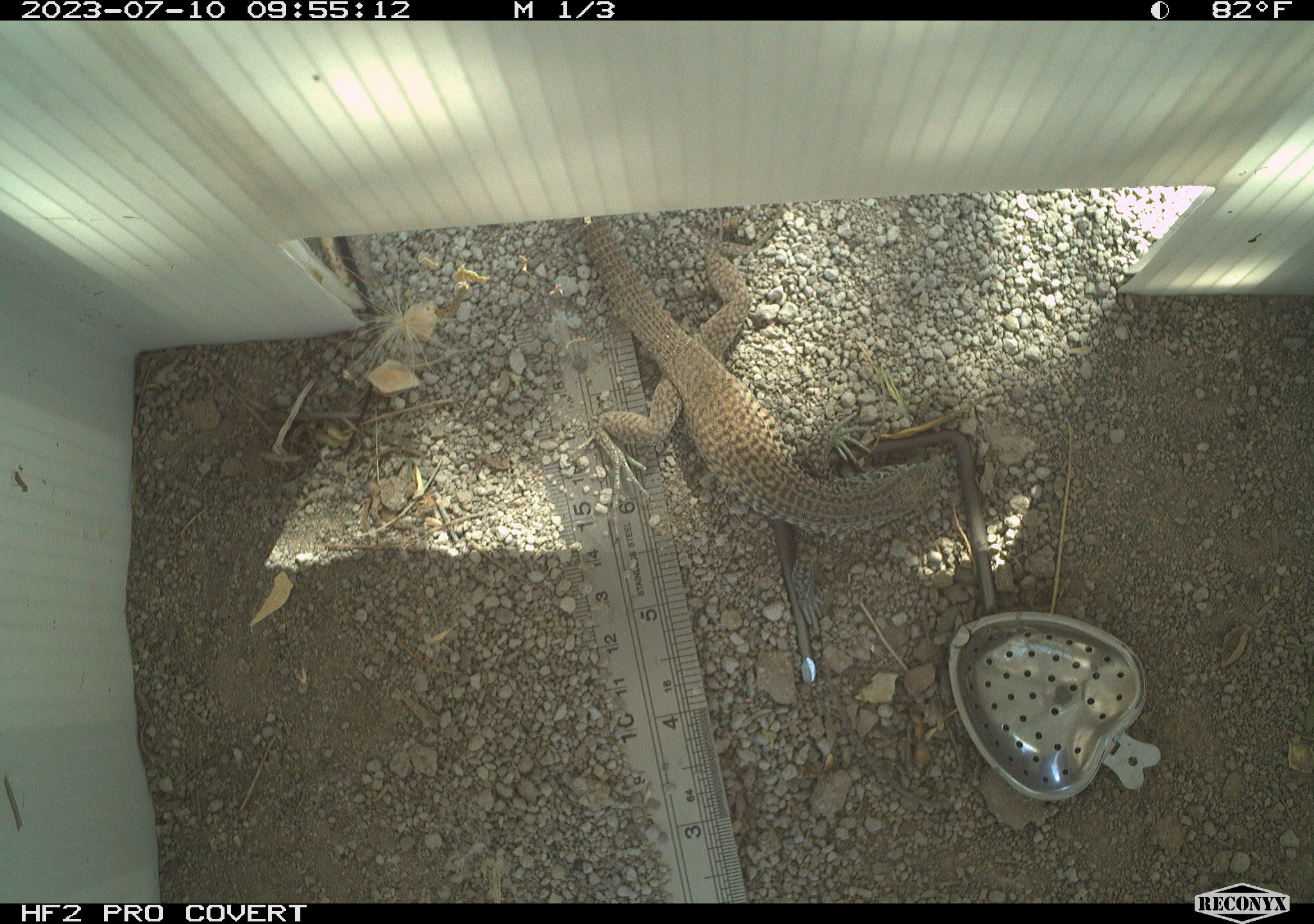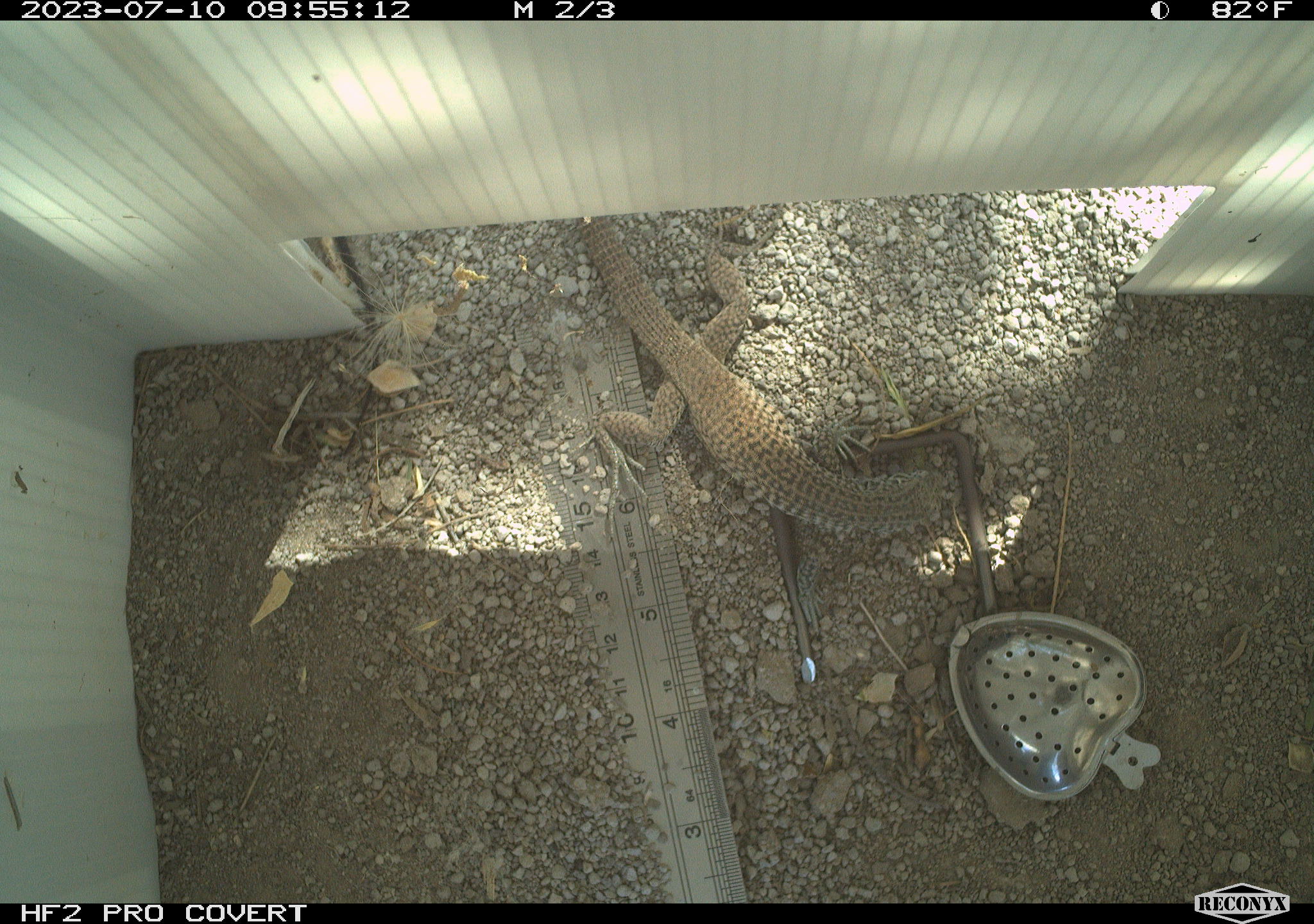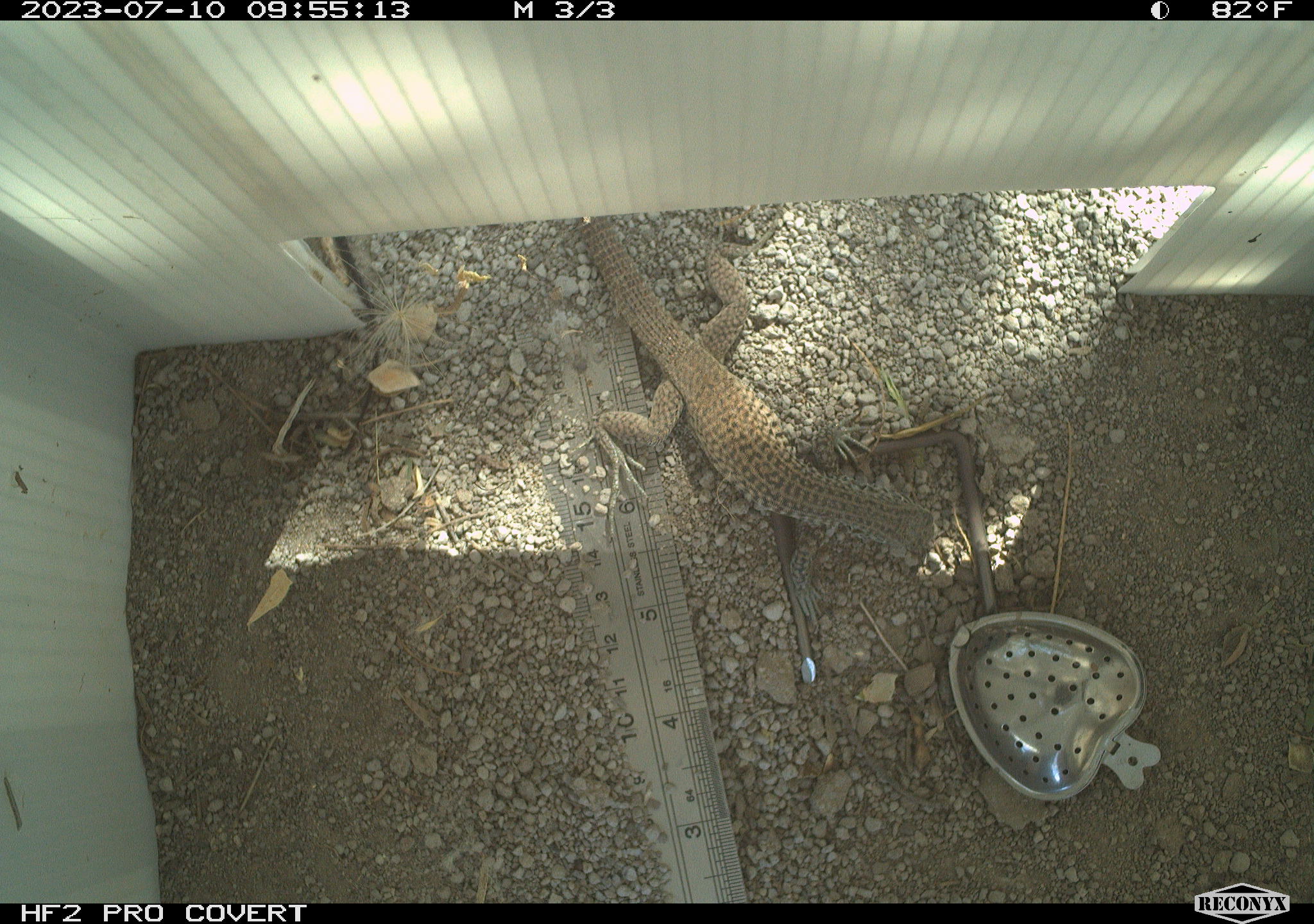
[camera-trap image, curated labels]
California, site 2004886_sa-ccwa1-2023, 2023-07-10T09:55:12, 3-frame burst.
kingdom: Animalia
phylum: Chordata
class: Reptilia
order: Squamata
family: Teiidae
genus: Aspidoscelis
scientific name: Aspidoscelis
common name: whiptail lizards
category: aspidoscelis species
Aspidoscelis species (whiptail lizards) (Aspidoscelis).